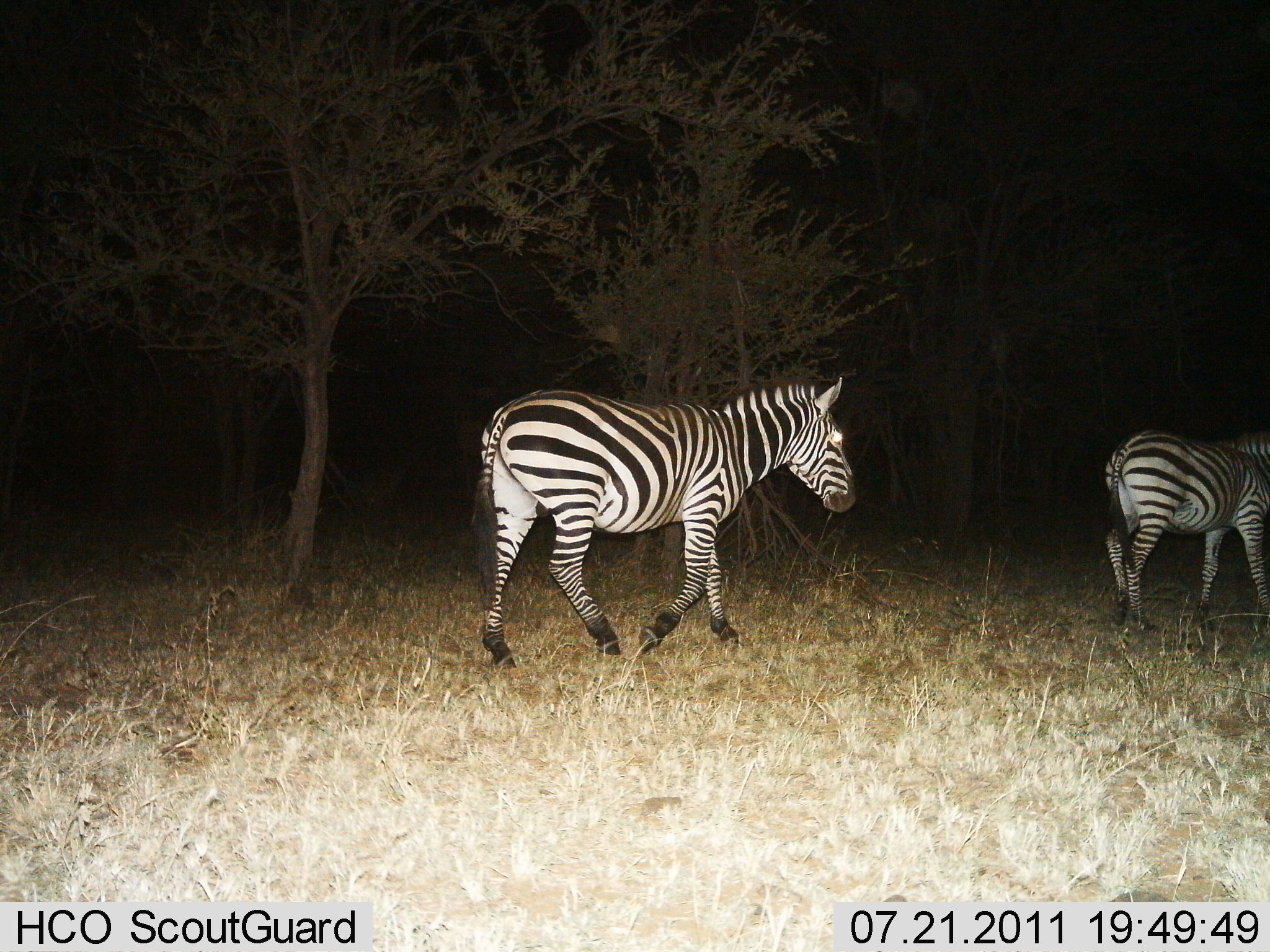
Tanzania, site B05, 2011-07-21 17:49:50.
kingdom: Animalia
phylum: Chordata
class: Mammalia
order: Perissodactyla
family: Equidae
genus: Equus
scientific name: Equus quagga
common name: plains zebra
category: zebra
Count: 2.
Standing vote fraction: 0%.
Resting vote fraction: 0%.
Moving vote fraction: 100%.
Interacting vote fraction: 0%.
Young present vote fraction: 0%.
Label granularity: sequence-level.